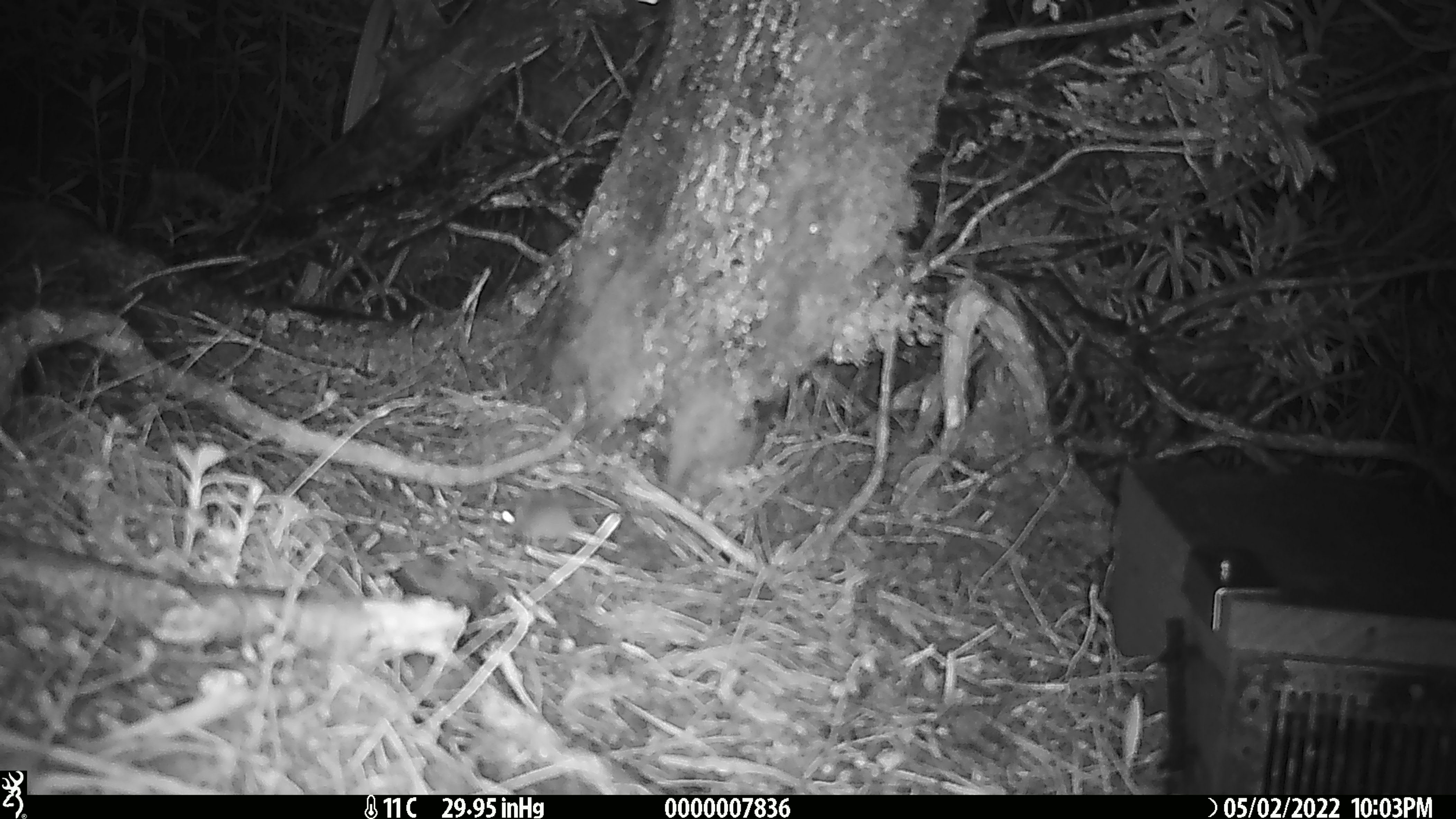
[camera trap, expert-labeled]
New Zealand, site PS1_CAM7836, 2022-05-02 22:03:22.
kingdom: Animalia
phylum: Chordata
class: Mammalia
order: Rodentia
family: Muridae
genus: Mus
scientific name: Mus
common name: mouse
Mouse (Mus).